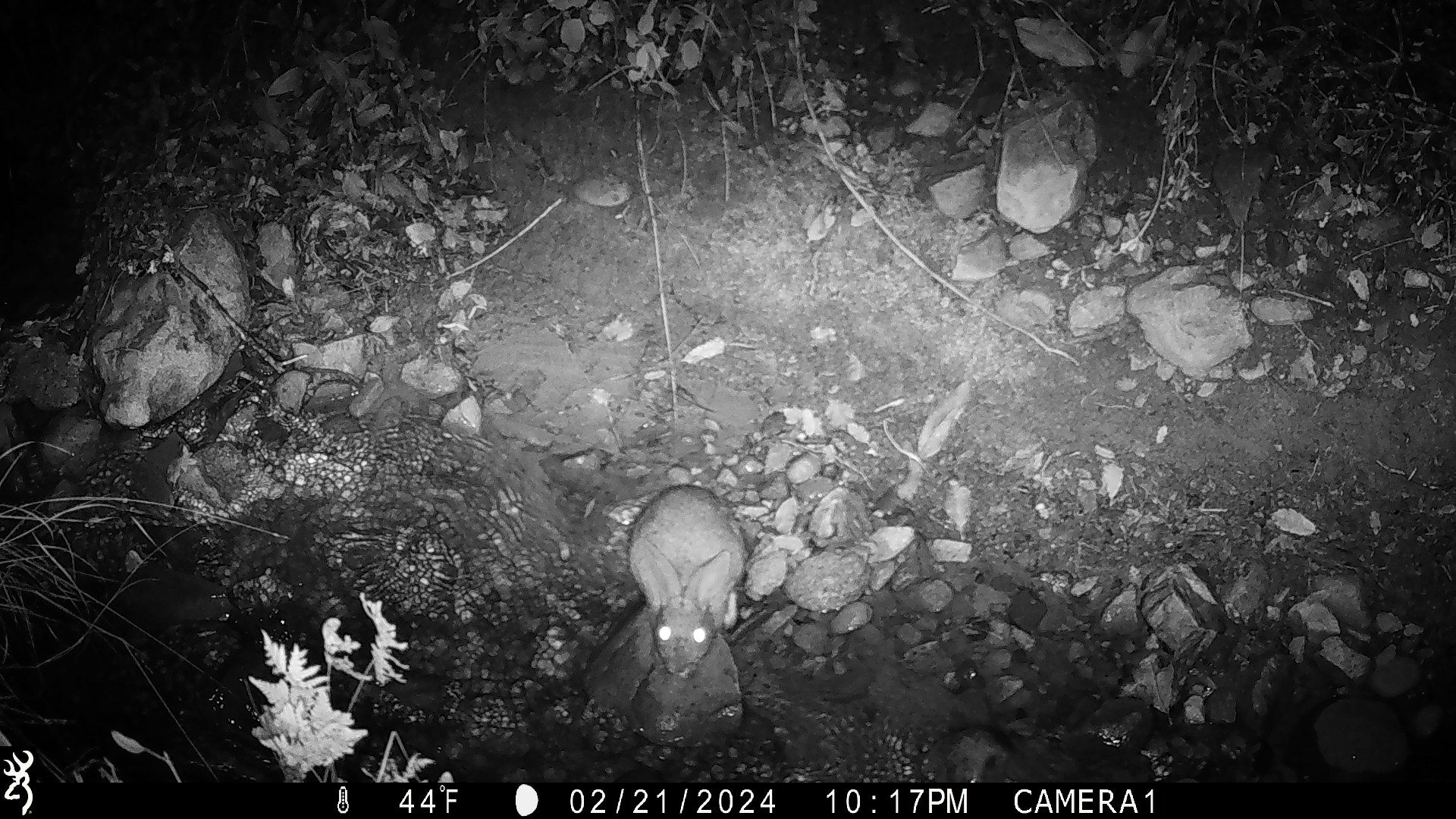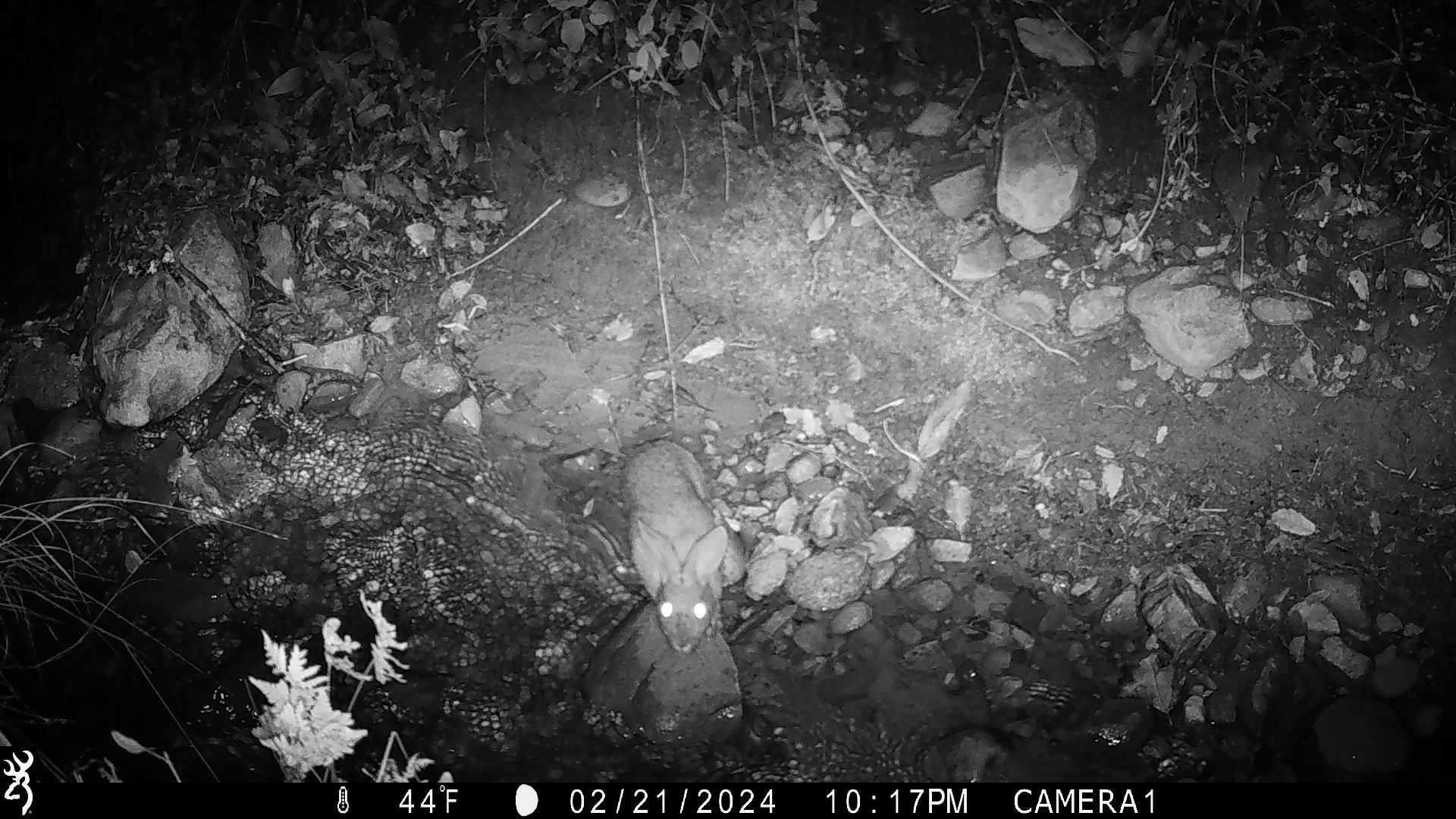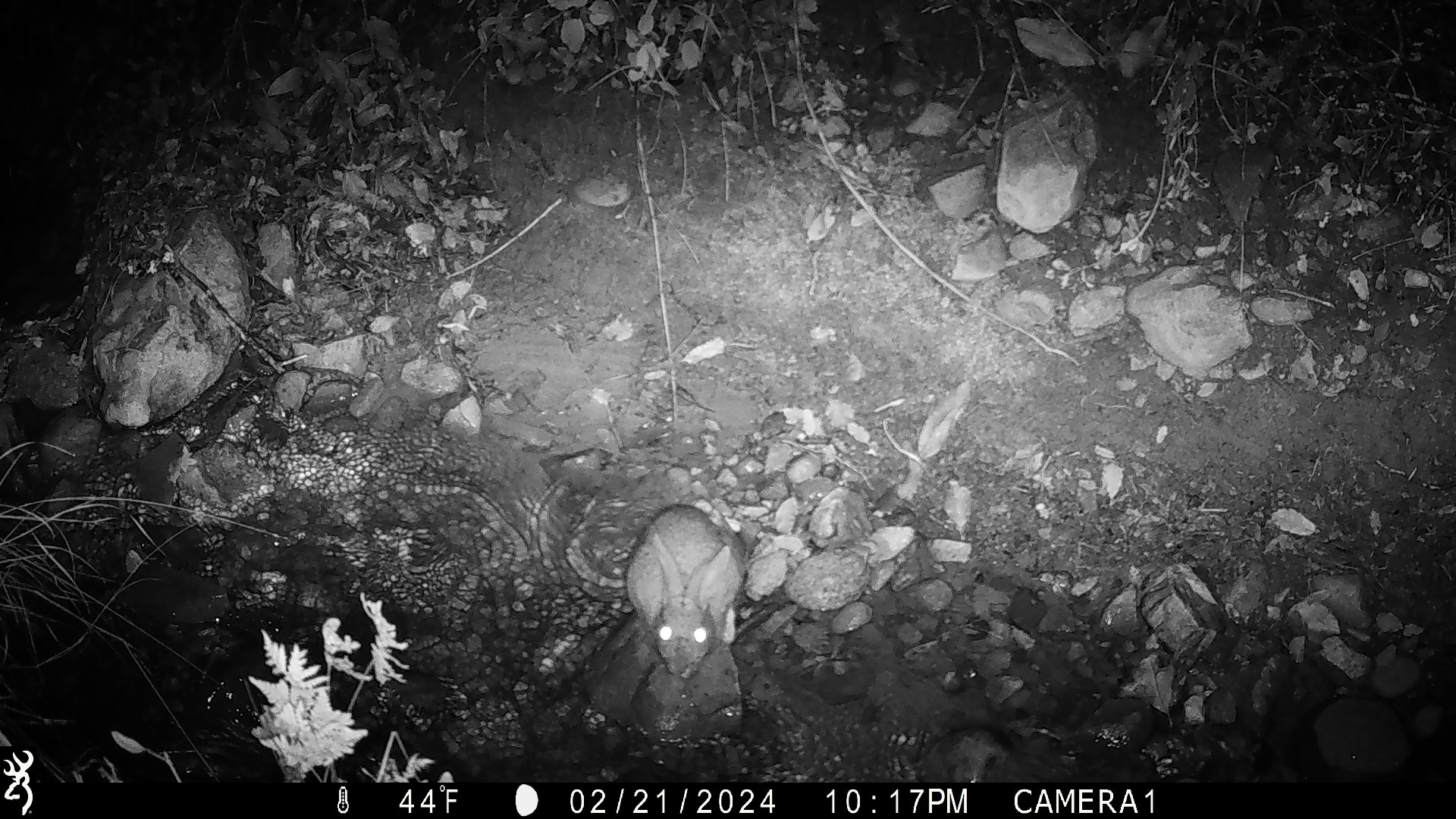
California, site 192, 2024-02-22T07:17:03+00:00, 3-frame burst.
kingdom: Animalia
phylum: Chordata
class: Mammalia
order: Lagomorpha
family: Leporidae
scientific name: Leporidae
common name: rabbit